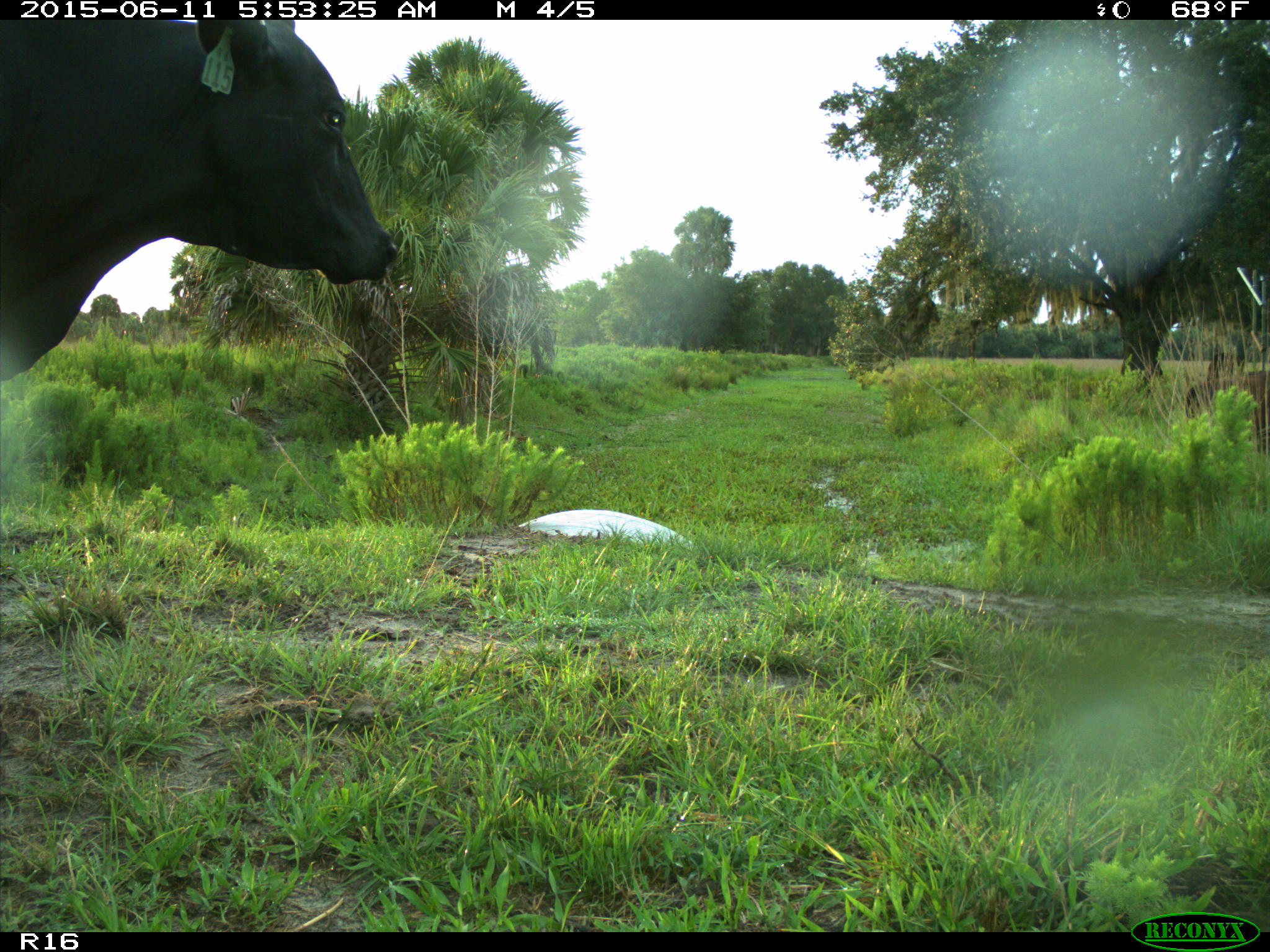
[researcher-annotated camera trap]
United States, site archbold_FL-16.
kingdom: Animalia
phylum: Chordata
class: Mammalia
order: Artiodactyla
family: Bovidae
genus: Bos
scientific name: Bos taurus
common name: domestic cow